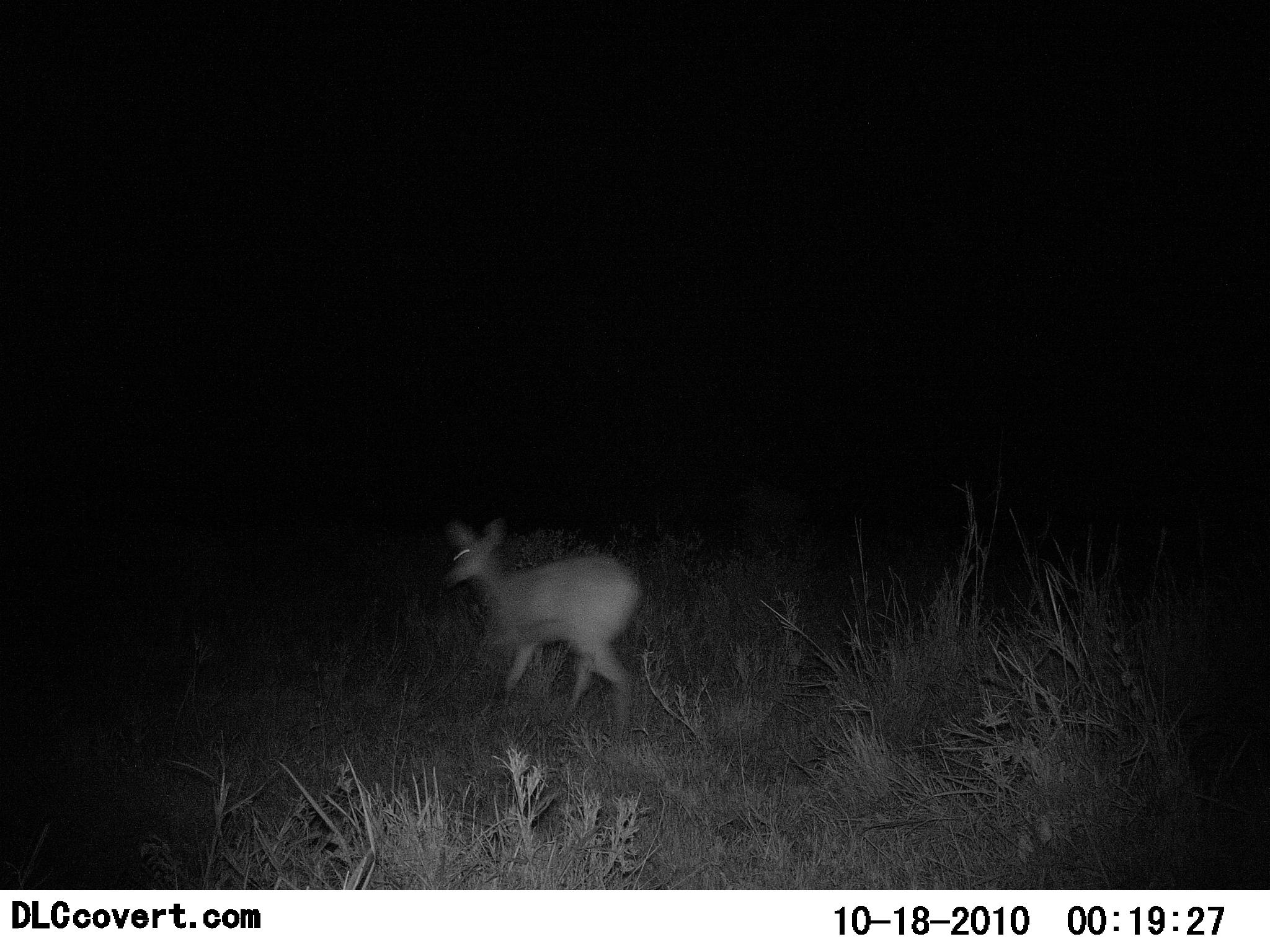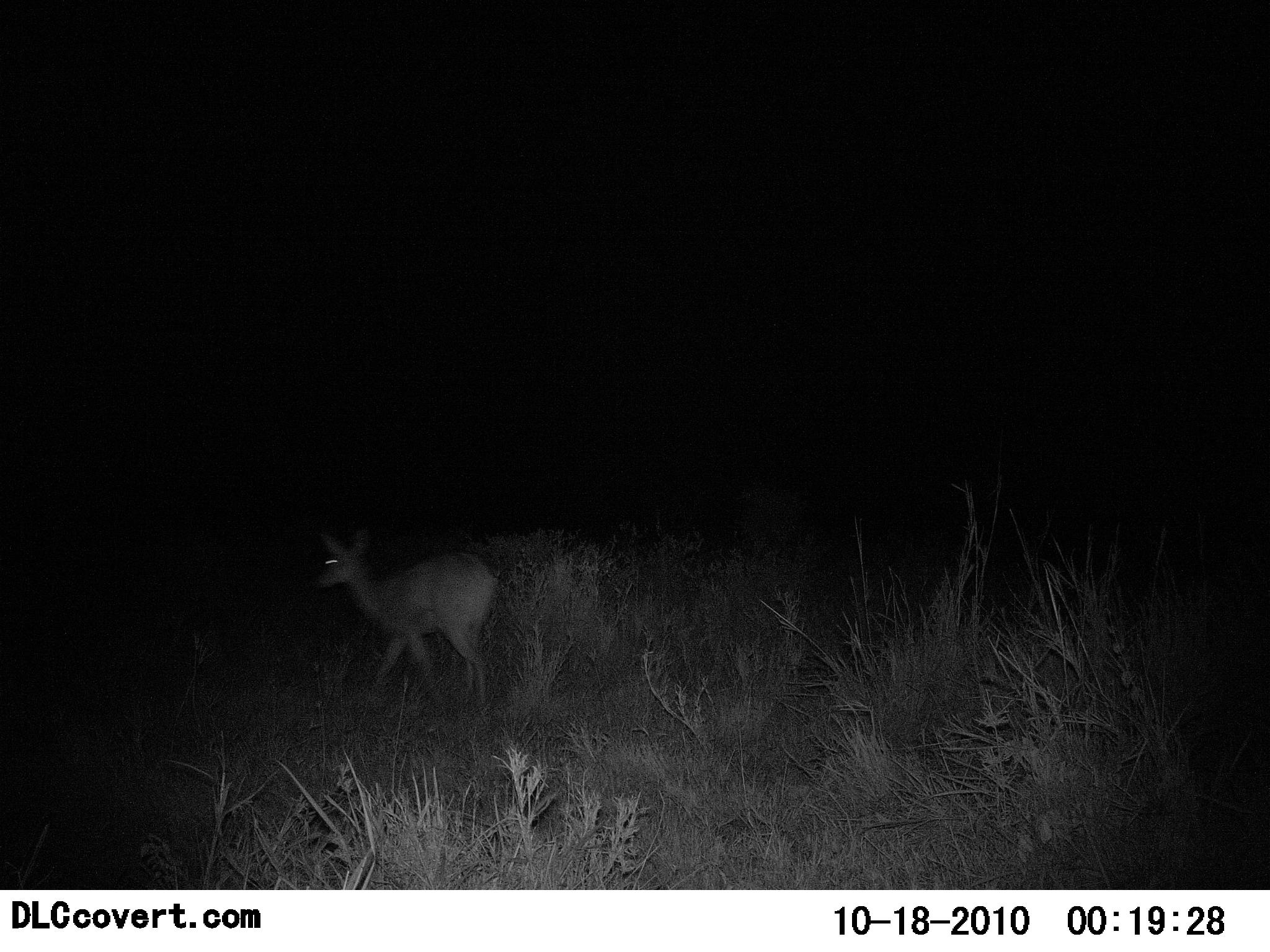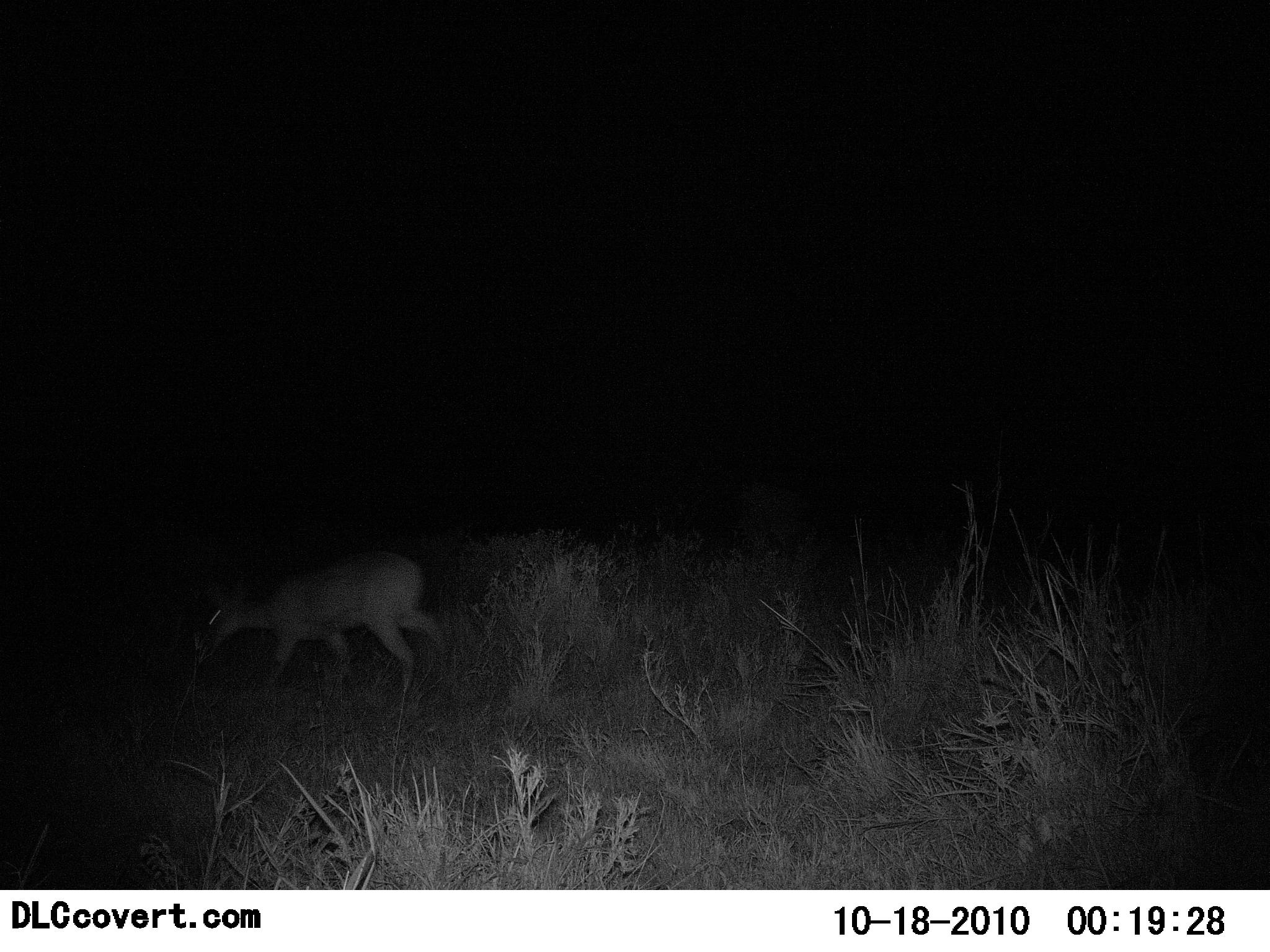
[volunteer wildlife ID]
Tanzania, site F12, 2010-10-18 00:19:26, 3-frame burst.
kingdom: Animalia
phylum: Chordata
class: Mammalia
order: Artiodactyla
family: Bovidae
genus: Redunca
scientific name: Redunca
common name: reedbuck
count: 1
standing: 9%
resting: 0%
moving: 100%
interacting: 0%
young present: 0%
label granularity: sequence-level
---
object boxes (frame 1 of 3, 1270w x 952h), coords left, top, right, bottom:
animal: 438, 518, 644, 735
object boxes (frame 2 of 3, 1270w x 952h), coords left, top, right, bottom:
animal: 312, 531, 499, 706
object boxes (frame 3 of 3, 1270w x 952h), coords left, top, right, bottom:
animal: 198, 548, 448, 707